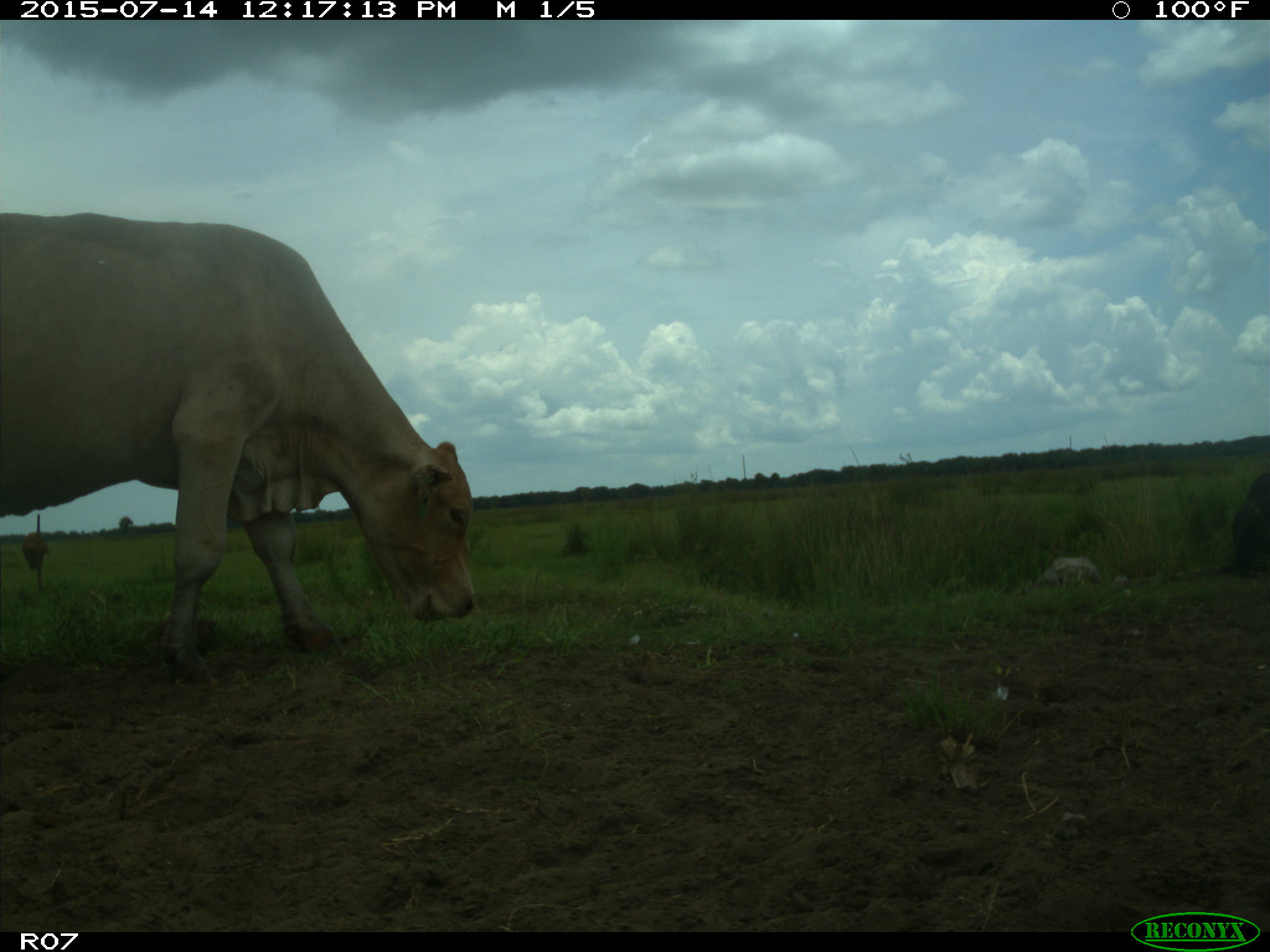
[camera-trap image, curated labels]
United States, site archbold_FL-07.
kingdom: Animalia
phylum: Chordata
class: Mammalia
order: Artiodactyla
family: Bovidae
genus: Bos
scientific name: Bos taurus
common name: domestic cow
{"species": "Bos taurus (domestic cow)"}